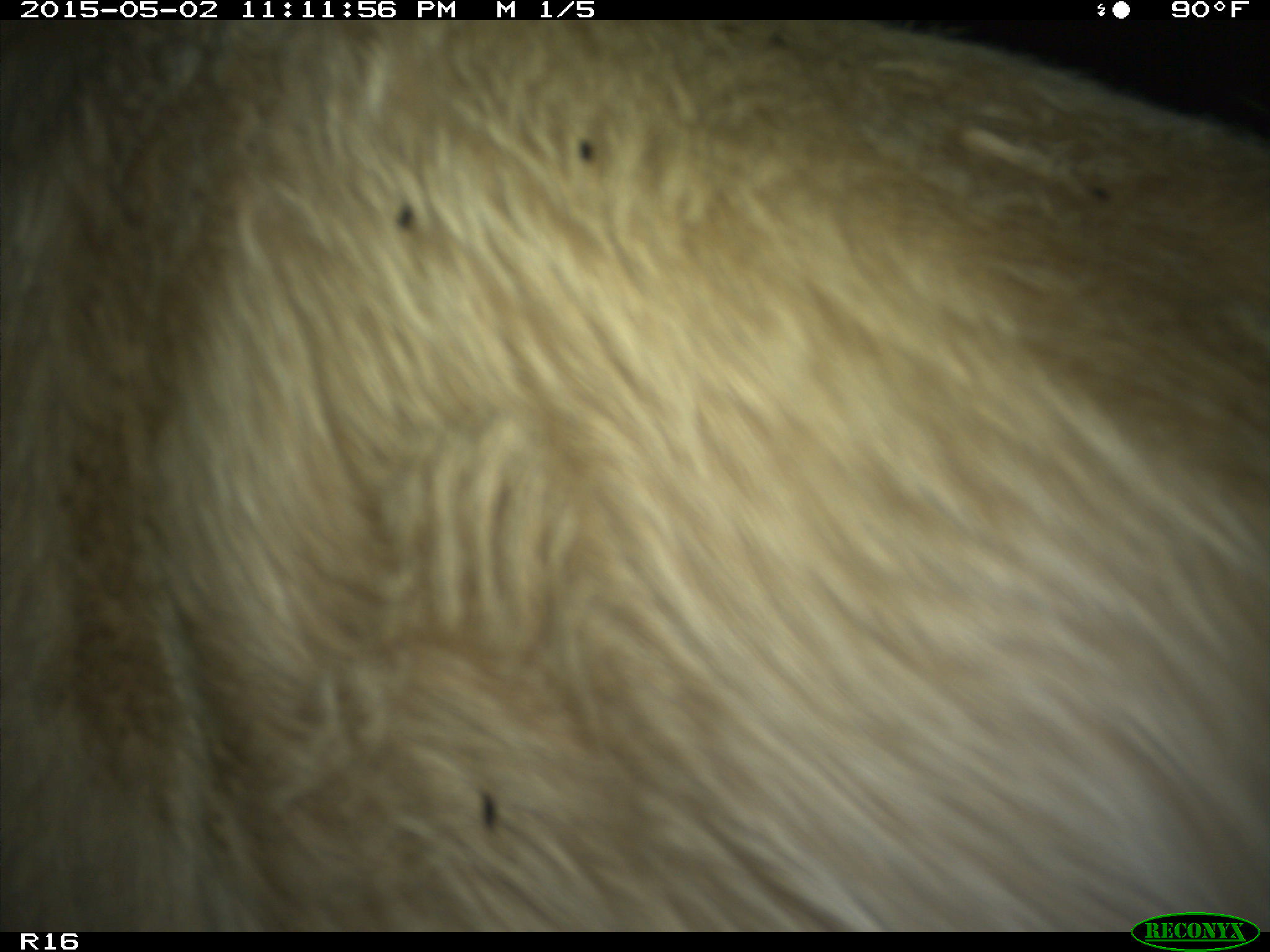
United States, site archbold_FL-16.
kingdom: Animalia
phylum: Chordata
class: Mammalia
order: Artiodactyla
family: Bovidae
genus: Bos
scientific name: Bos taurus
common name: domestic cow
Bos taurus (domestic cow).